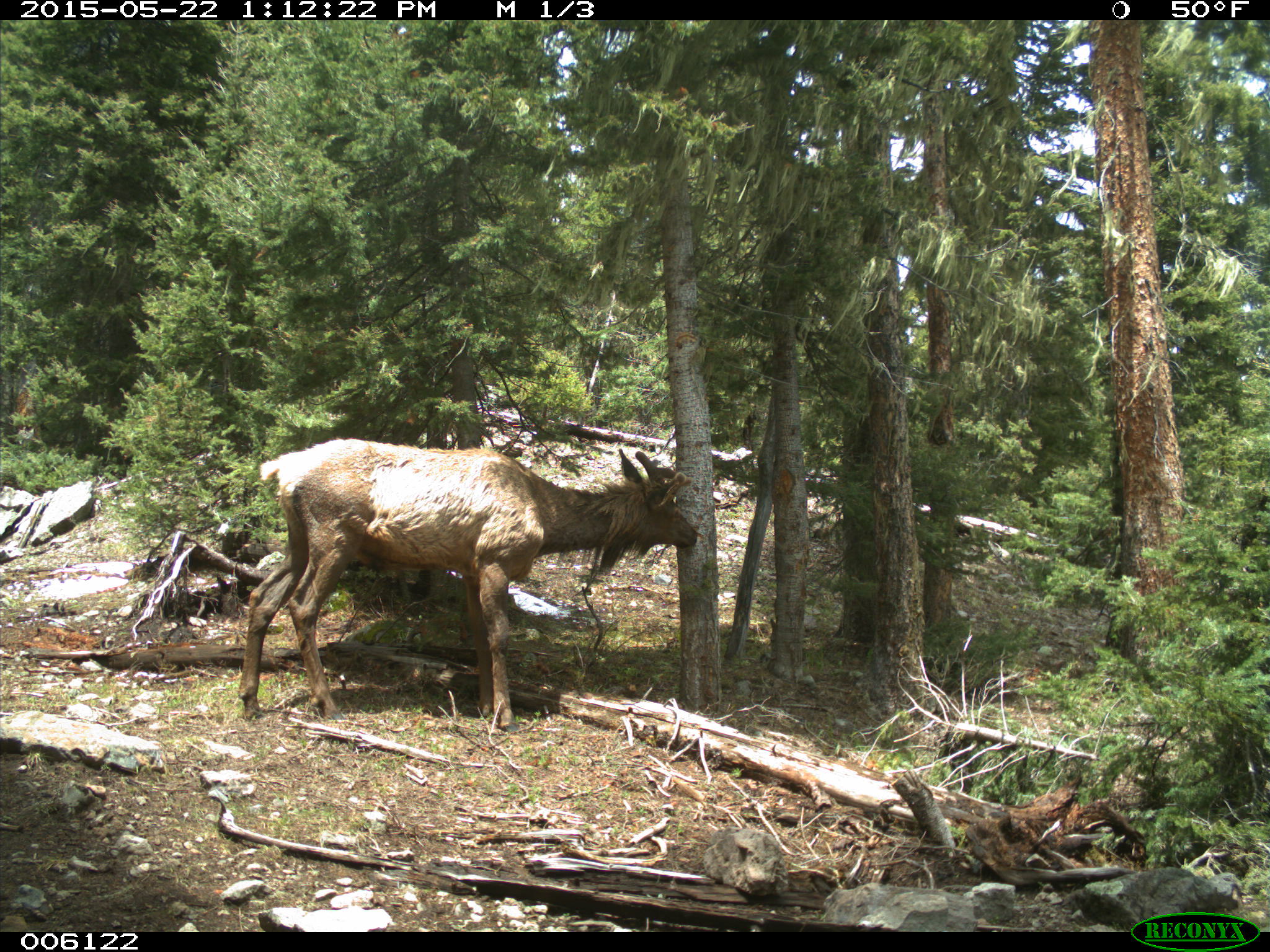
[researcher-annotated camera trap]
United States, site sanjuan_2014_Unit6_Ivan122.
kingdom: Animalia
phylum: Chordata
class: Mammalia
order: Artiodactyla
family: Cervidae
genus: Cervus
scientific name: Cervus elaphus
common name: red deer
Cervus elaphus (red deer).